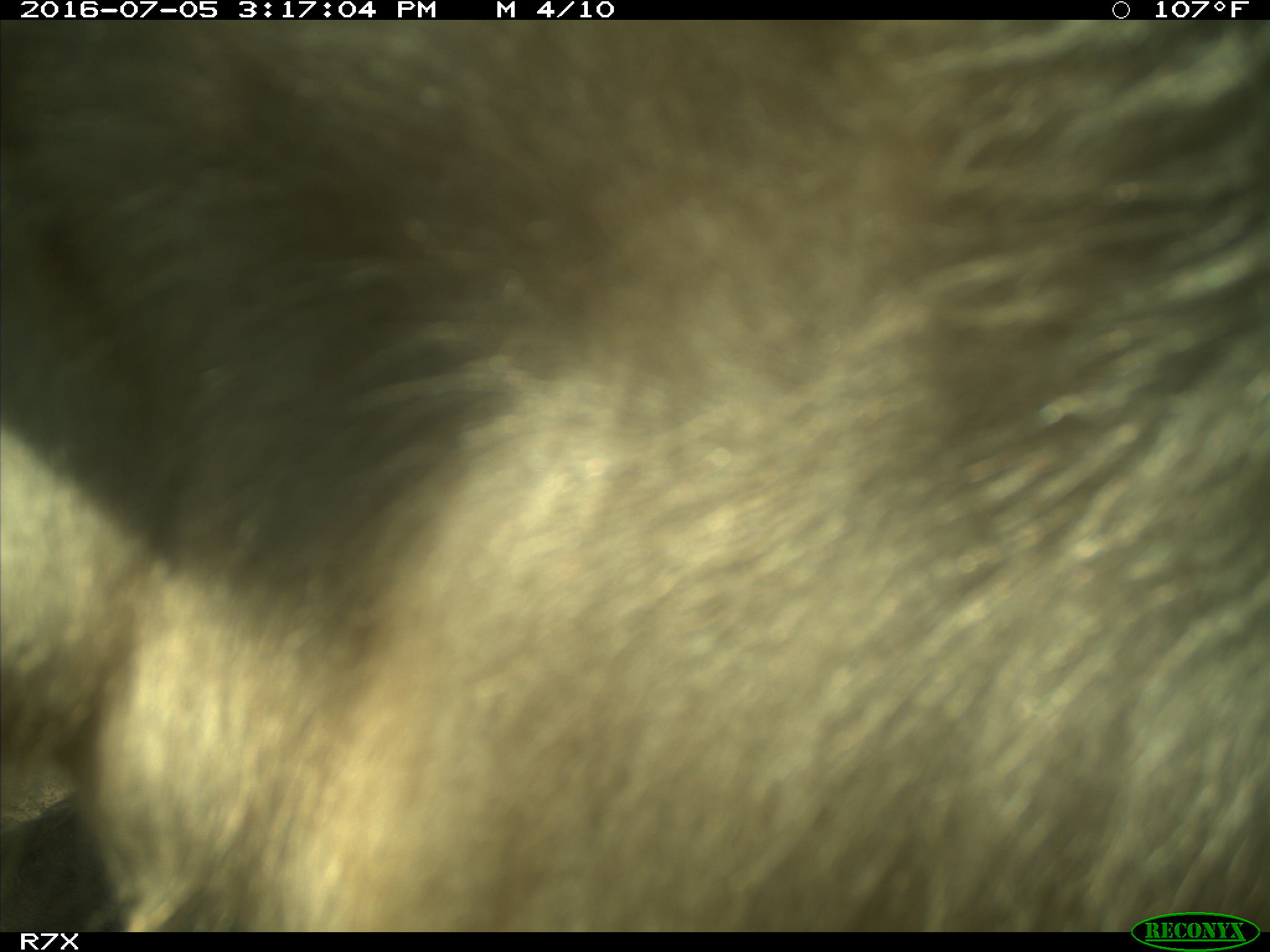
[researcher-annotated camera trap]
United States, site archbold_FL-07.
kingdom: Animalia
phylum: Chordata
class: Mammalia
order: Artiodactyla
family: Bovidae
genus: Bos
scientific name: Bos taurus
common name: domestic cow